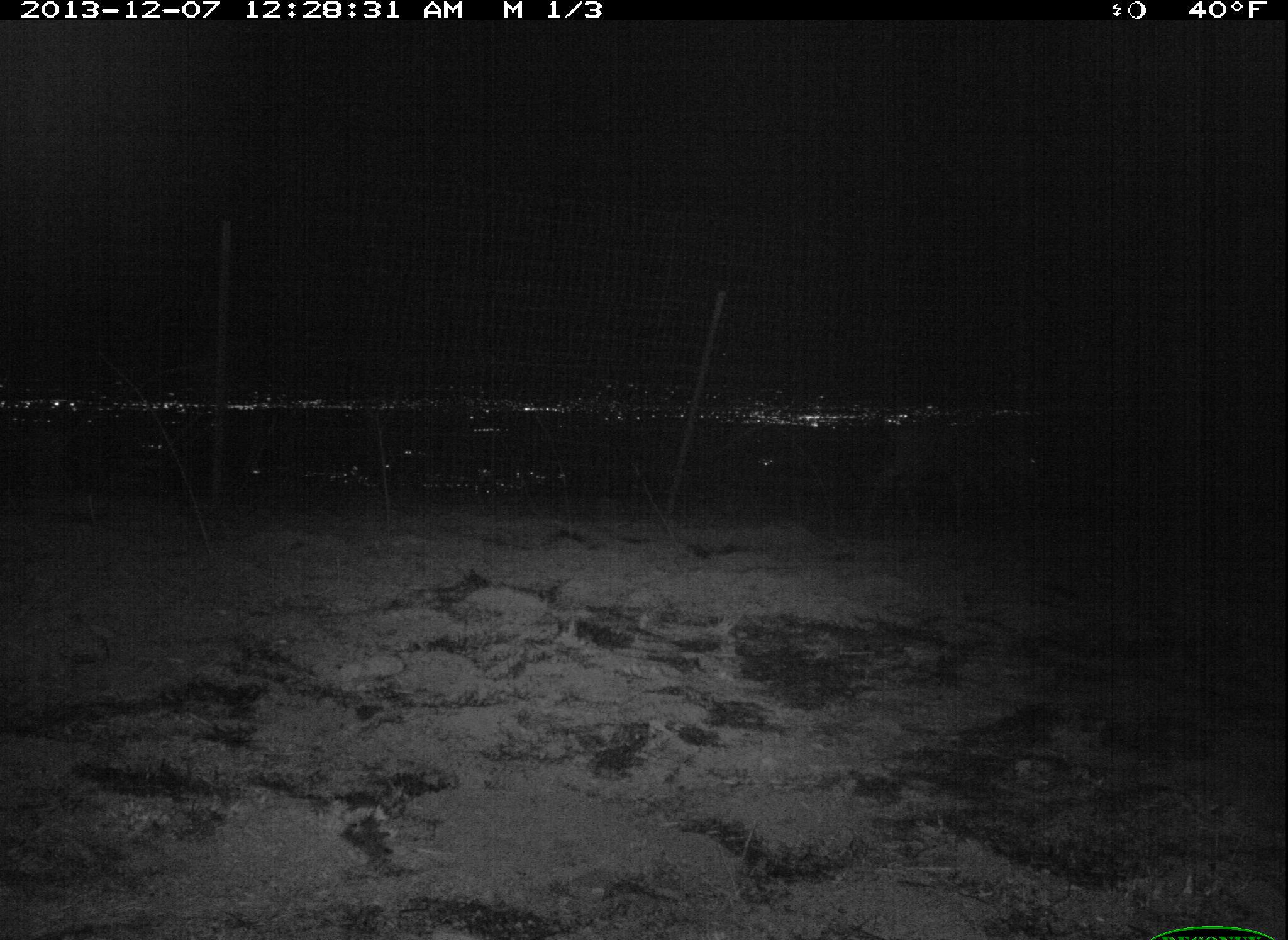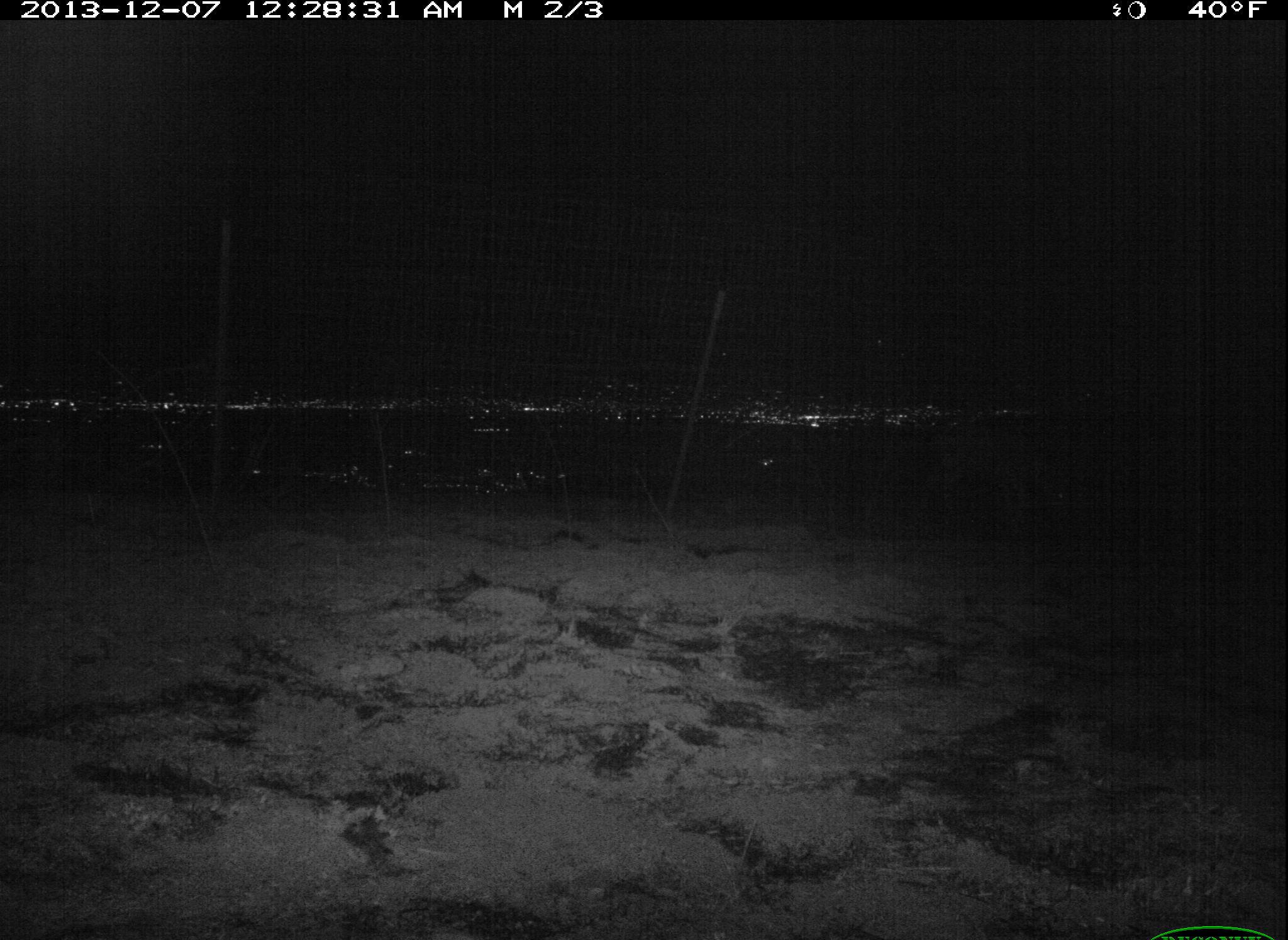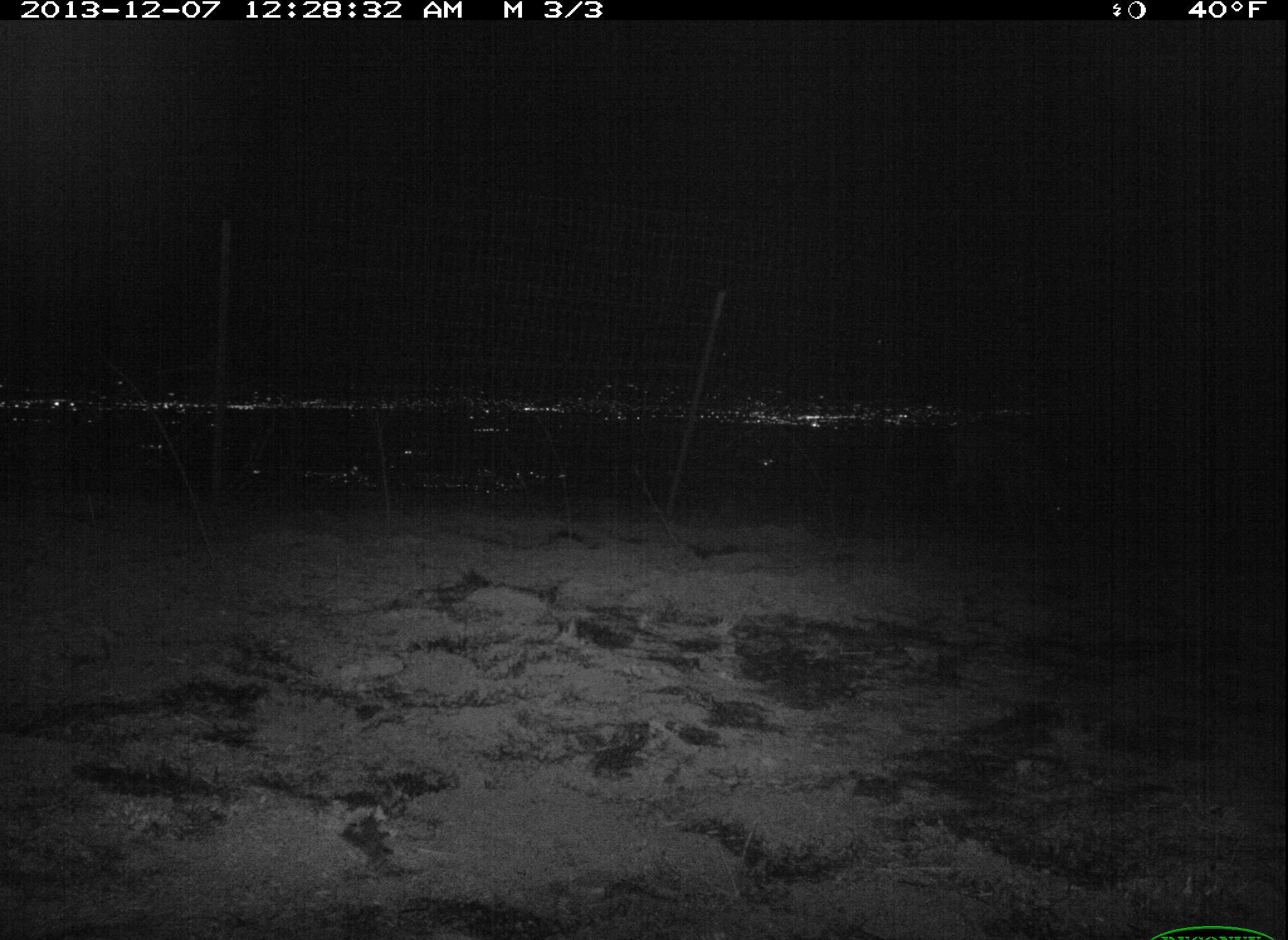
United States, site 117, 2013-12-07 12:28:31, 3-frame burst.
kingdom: Animalia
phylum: Chordata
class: Mammalia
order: Artiodactyla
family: Cervidae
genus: Odocoileus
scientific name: Odocoileus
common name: deer